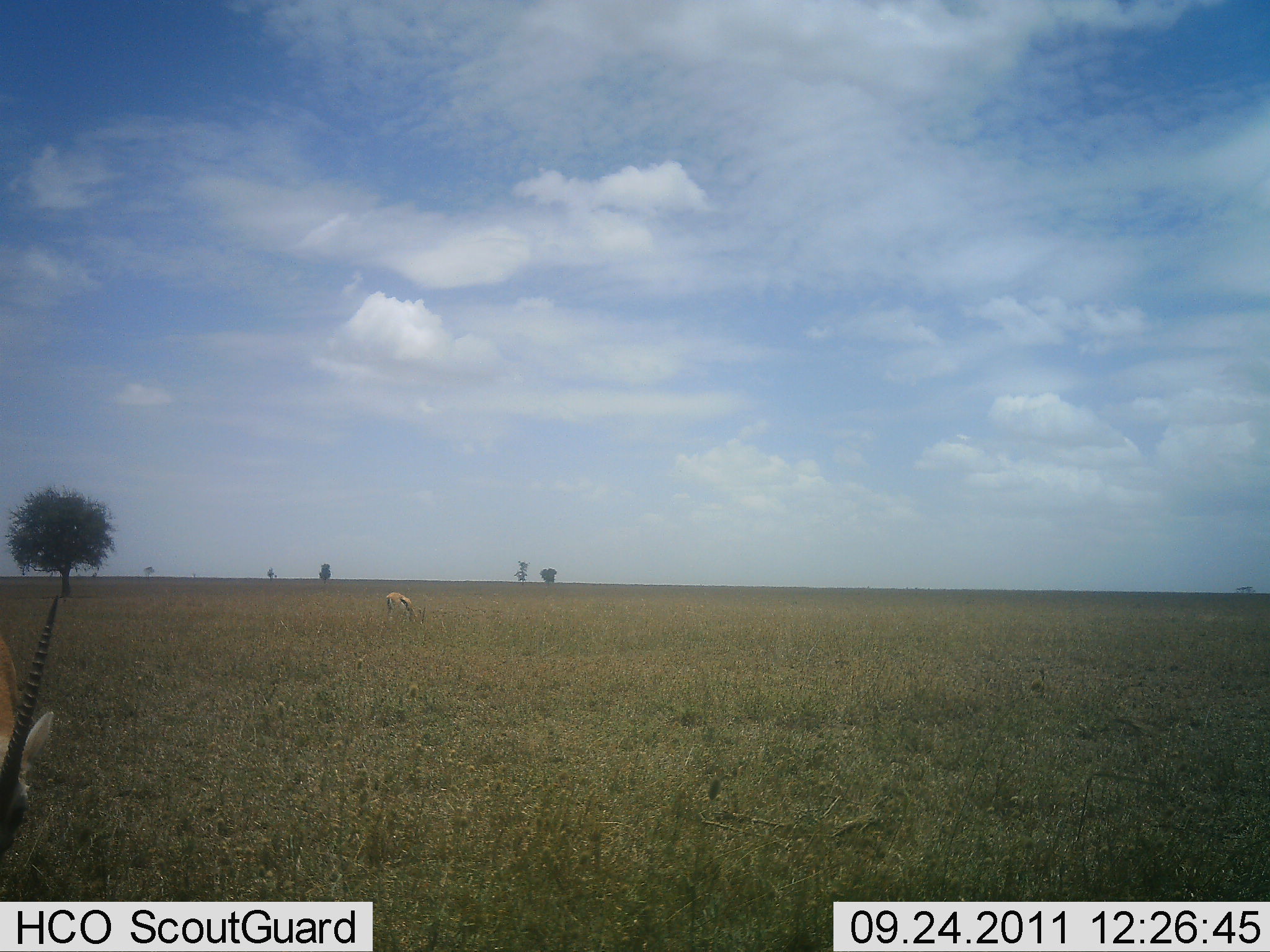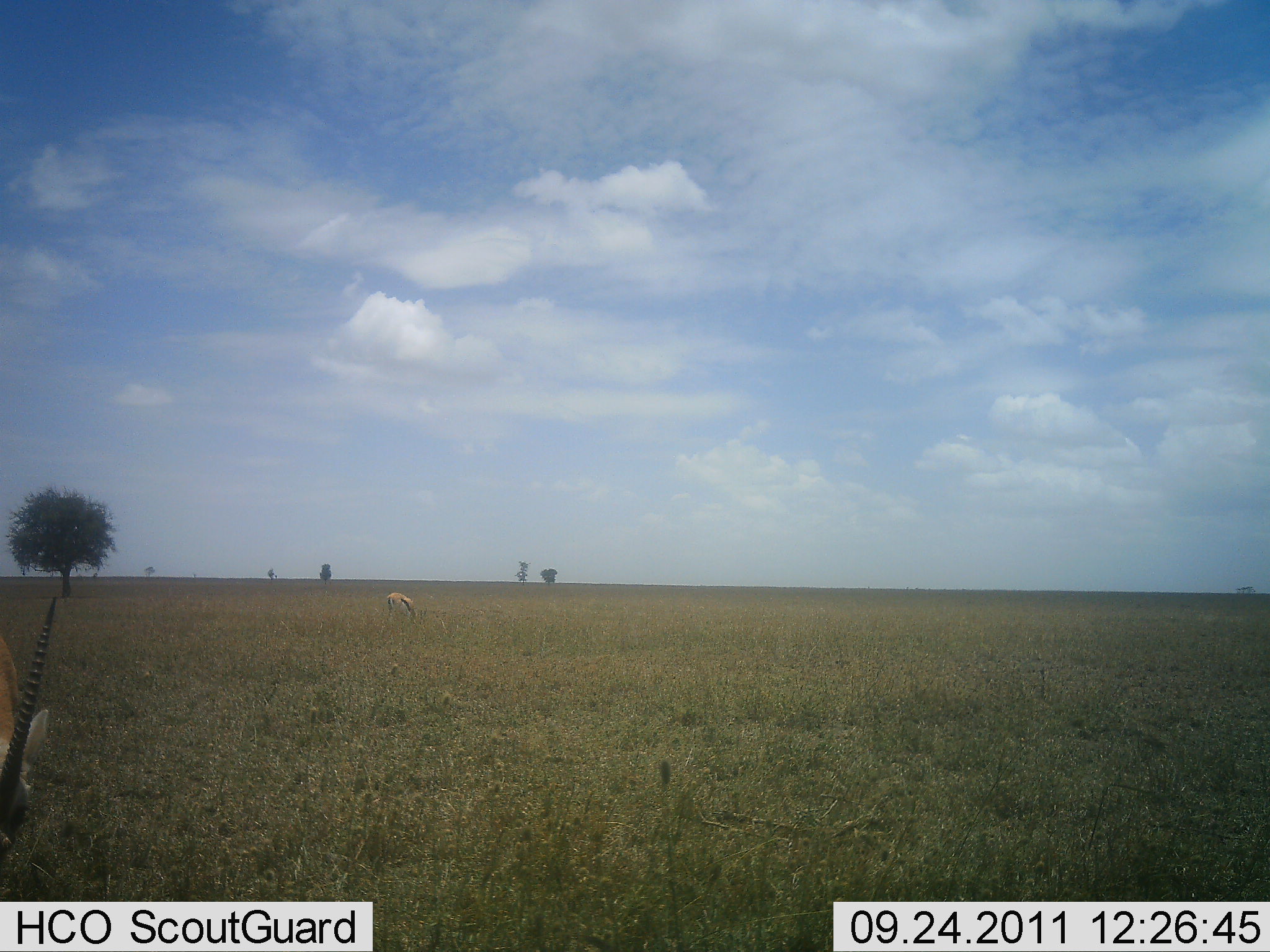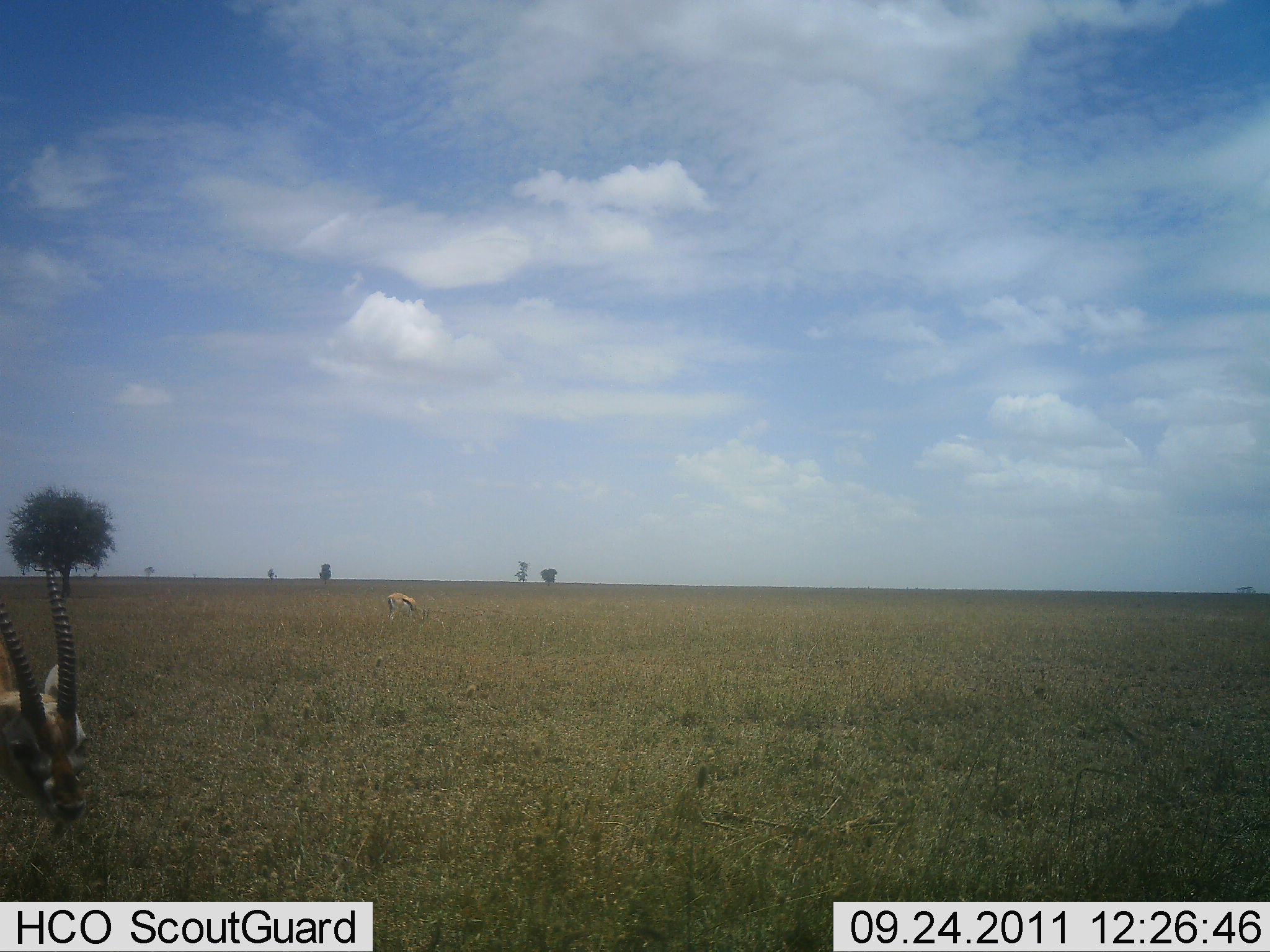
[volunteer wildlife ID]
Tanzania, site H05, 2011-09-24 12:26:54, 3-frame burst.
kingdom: Animalia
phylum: Chordata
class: Mammalia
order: Artiodactyla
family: Bovidae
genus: Eudorcas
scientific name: Eudorcas thomsonii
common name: thomson's gazelle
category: gazellethomsons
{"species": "gazellethomsons (thomson's gazelle) (Eudorcas thomsonii)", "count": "2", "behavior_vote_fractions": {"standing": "31%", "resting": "0%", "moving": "8%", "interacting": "0%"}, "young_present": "0%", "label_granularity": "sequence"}